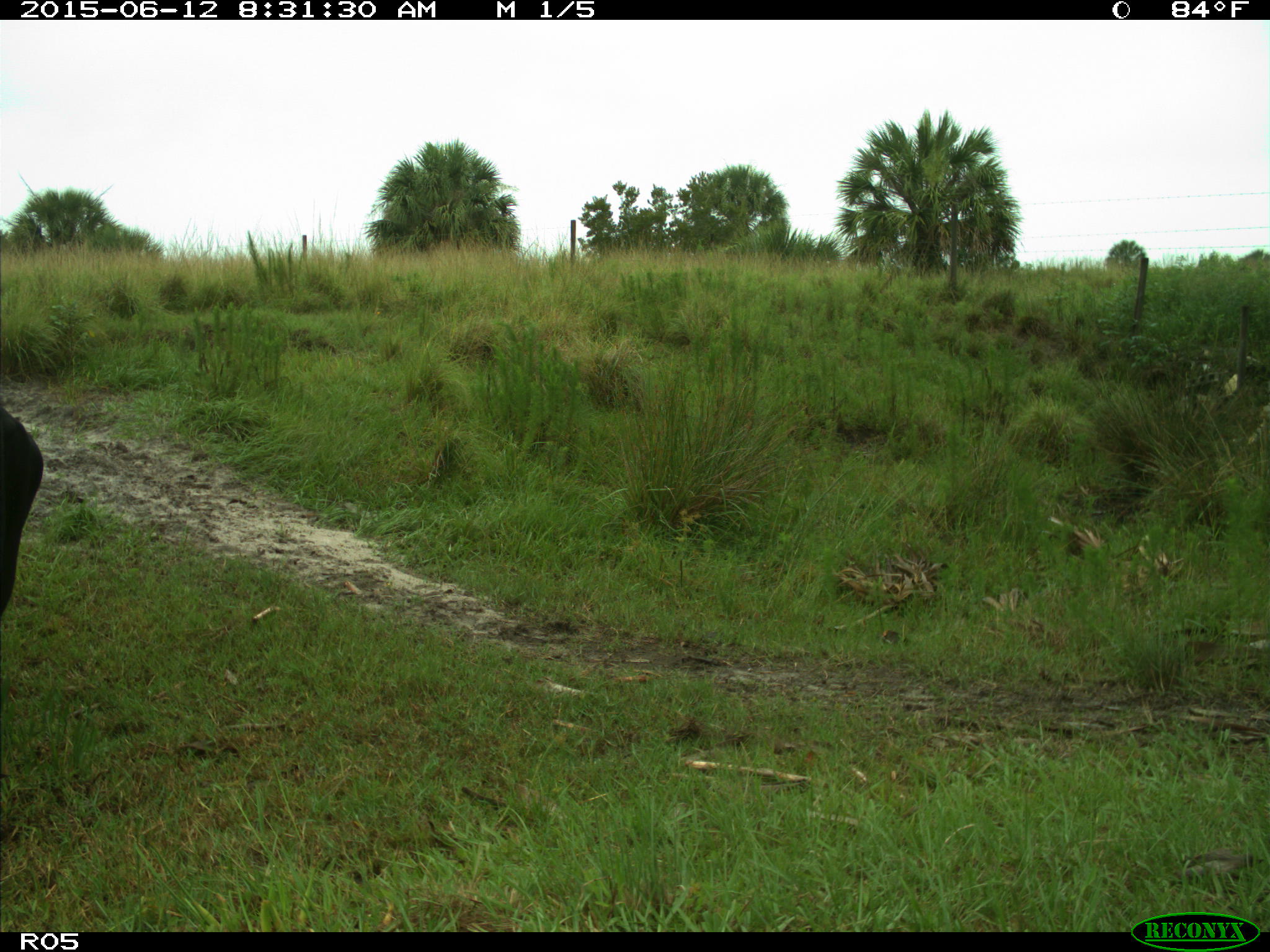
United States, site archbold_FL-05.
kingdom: Animalia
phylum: Chordata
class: Mammalia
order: Artiodactyla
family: Bovidae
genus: Bos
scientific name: Bos taurus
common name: domestic cow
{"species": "Bos taurus (domestic cow)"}